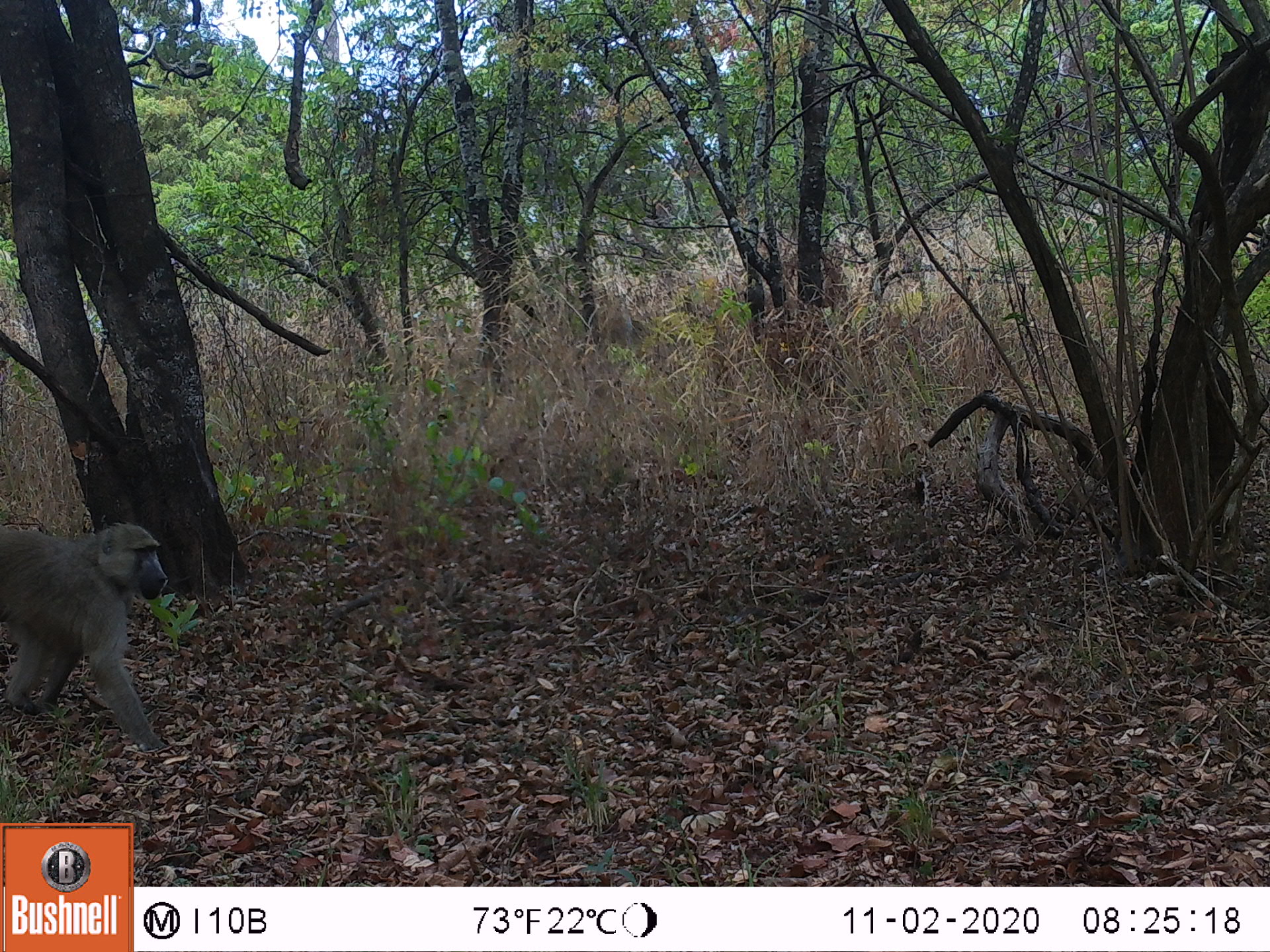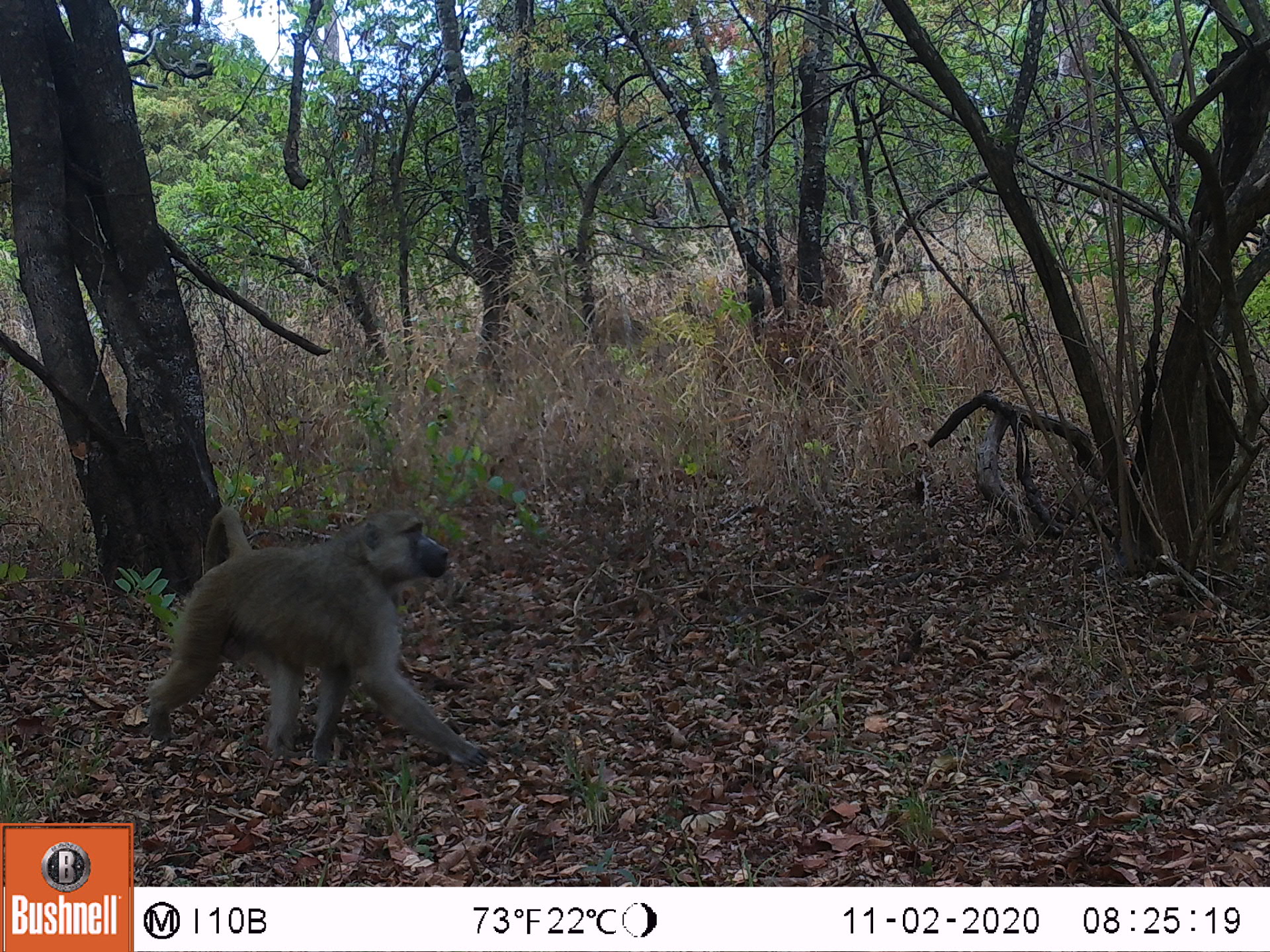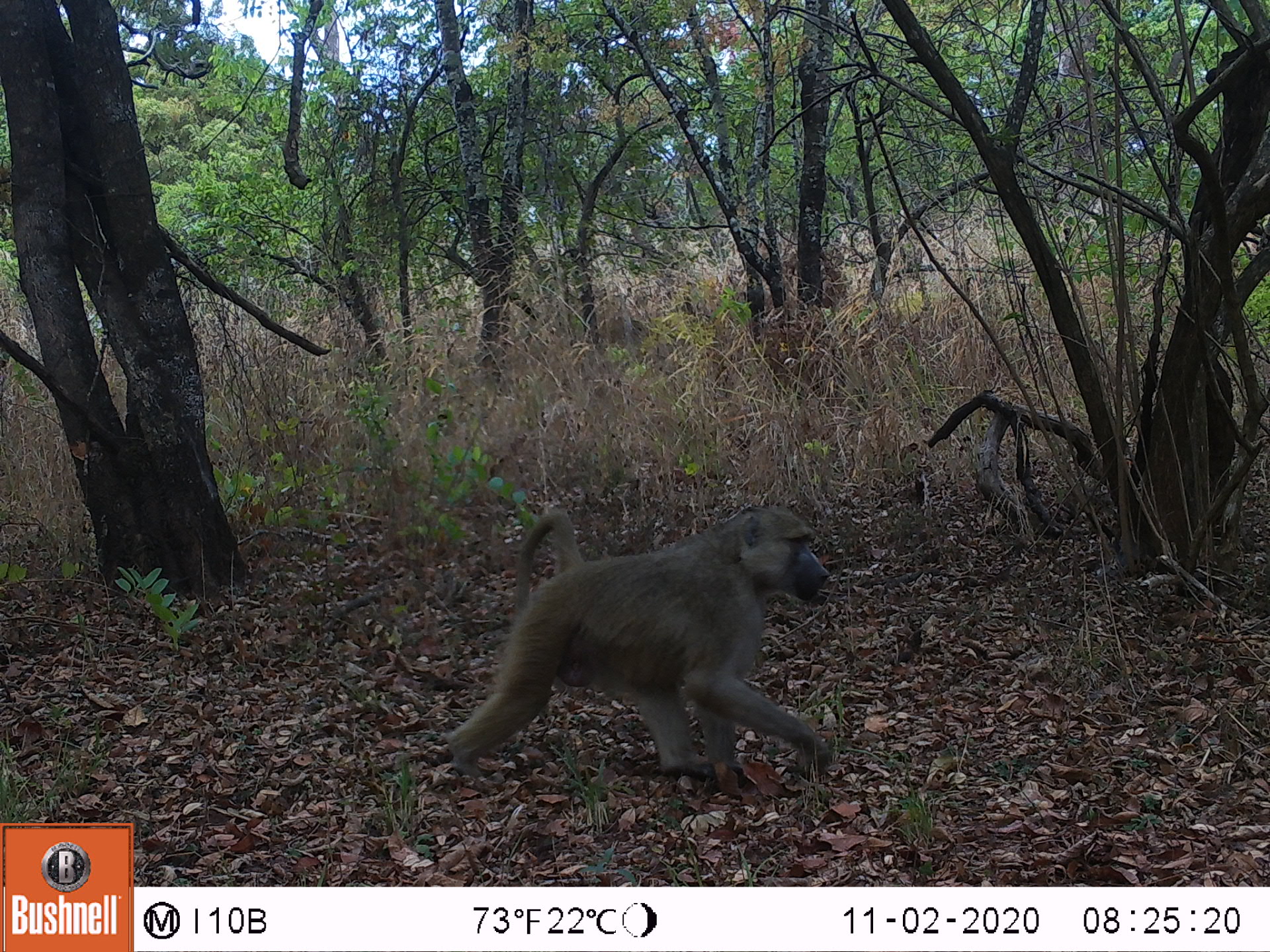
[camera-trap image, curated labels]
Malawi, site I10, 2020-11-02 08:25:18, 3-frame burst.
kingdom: Animalia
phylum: Chordata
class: Mammalia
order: Primates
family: Cercopithecidae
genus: Papio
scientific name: Papio cynocephalus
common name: yellow baboon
Yellow baboon (Papio cynocephalus), count 1.